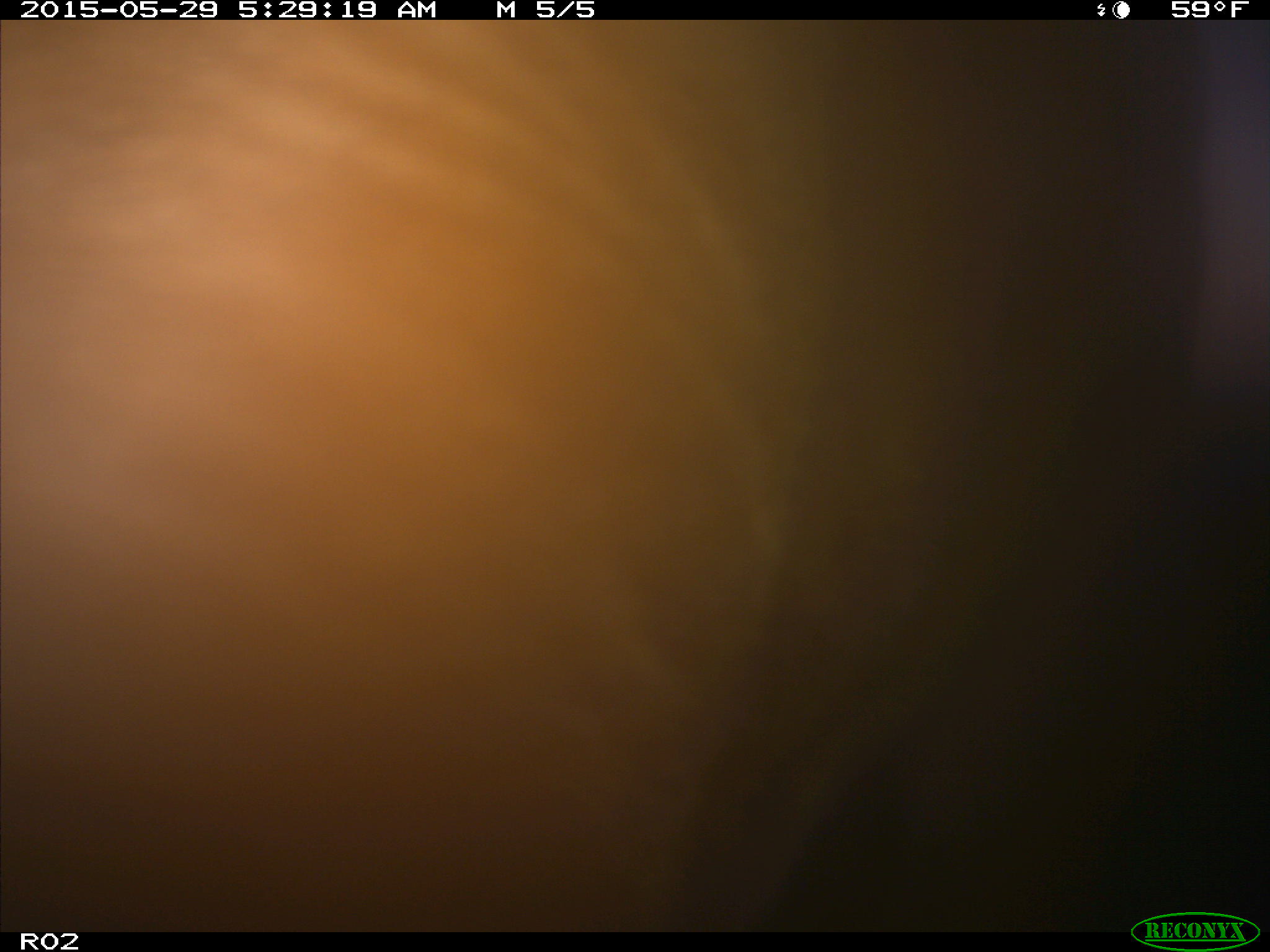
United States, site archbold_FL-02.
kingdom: Animalia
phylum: Chordata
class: Mammalia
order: Artiodactyla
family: Bovidae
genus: Bos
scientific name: Bos taurus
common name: domestic cow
Bos taurus (domestic cow).